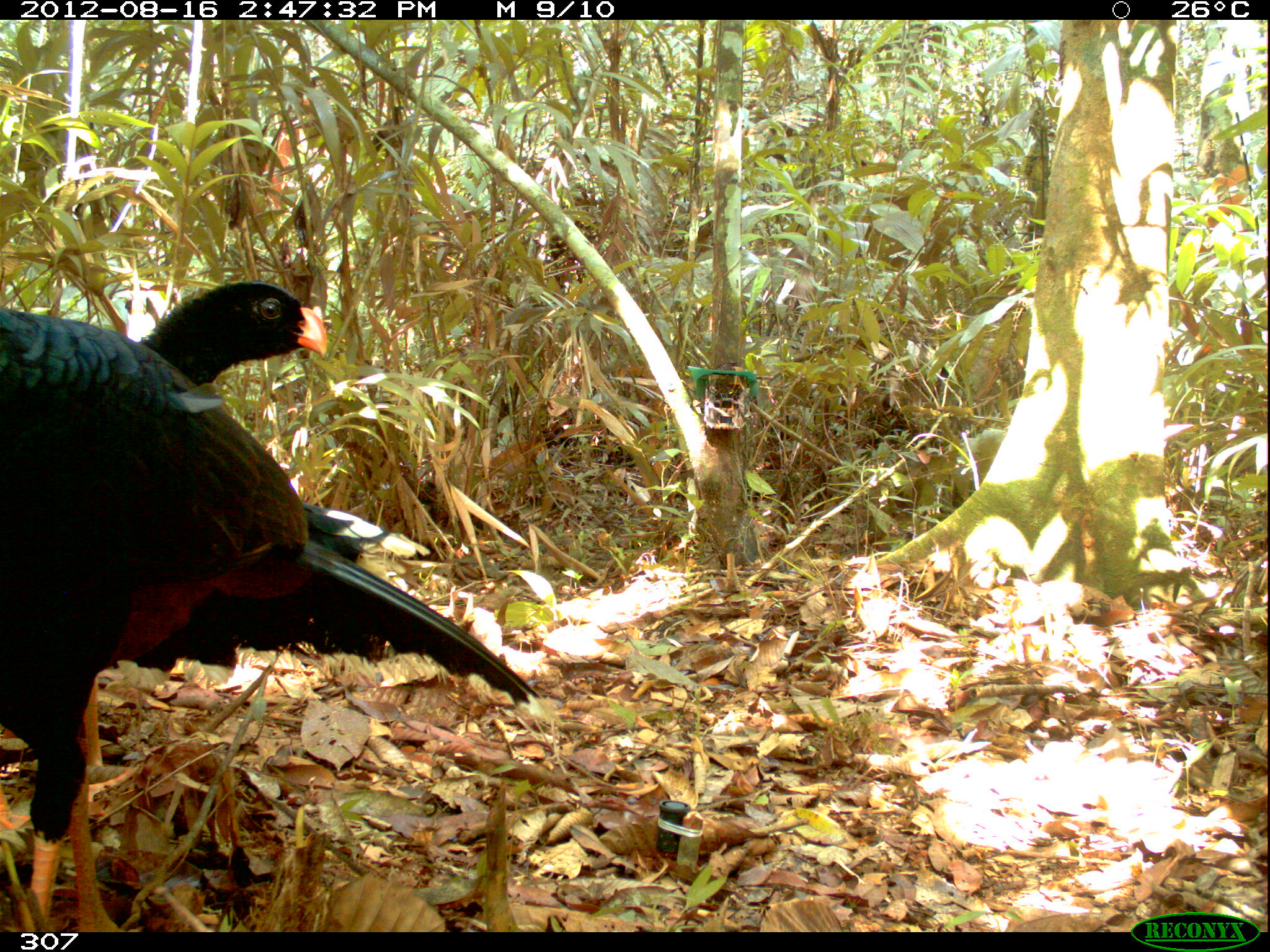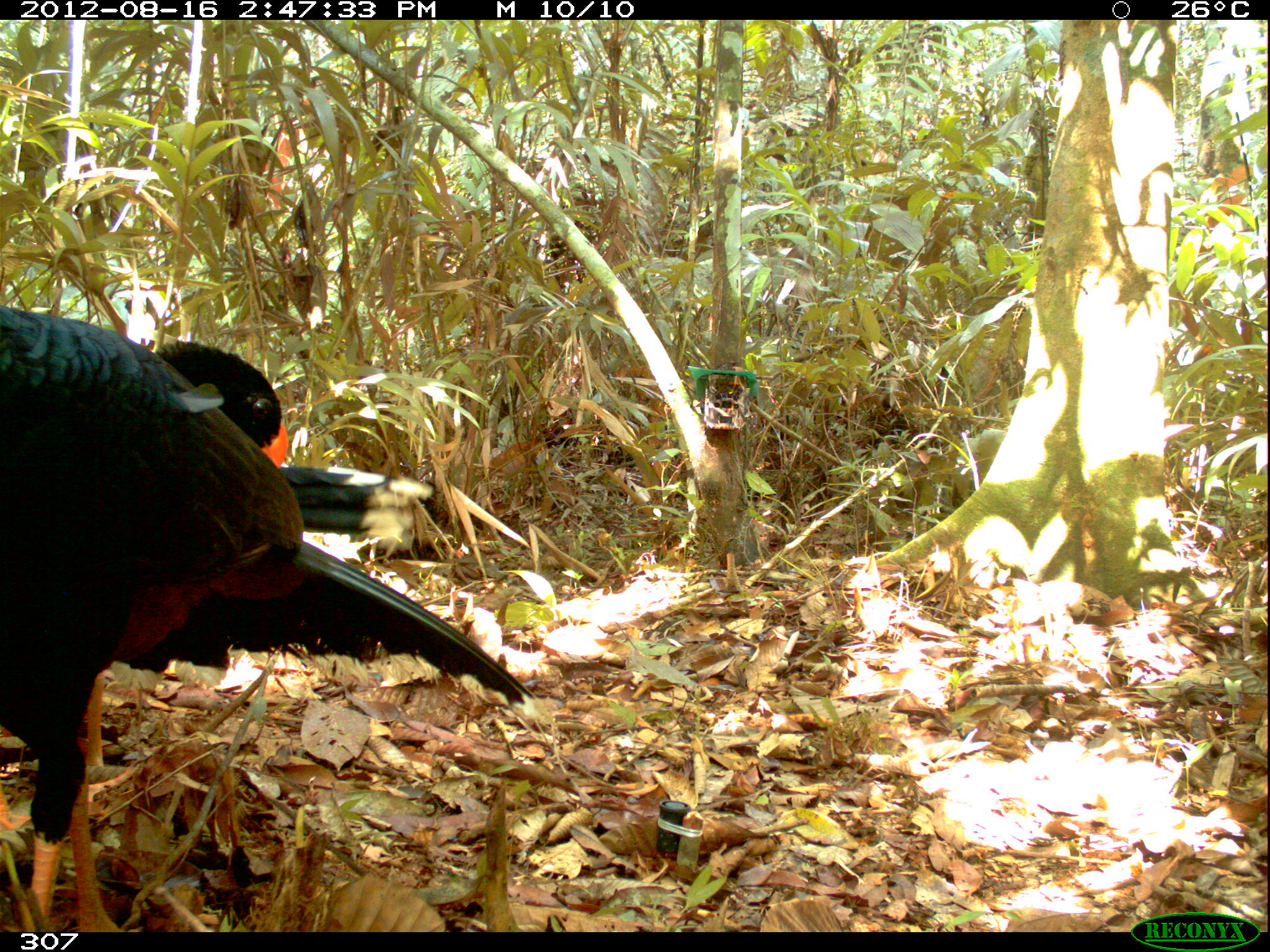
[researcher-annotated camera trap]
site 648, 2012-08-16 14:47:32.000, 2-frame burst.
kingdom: Animalia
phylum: Chordata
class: Aves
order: Galliformes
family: Cracidae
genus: Mitu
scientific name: Mitu tuberosum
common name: razor-billed curassow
Mitu tuberosum (razor-billed curassow).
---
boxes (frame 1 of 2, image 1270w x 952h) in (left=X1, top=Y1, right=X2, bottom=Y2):
mitu tuberosum: (left=0, top=311, right=533, bottom=930); (left=0, top=280, right=332, bottom=830)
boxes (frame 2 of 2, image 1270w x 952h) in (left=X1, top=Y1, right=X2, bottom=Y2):
mitu tuberosum: (left=0, top=308, right=537, bottom=933); (left=0, top=334, right=291, bottom=830)